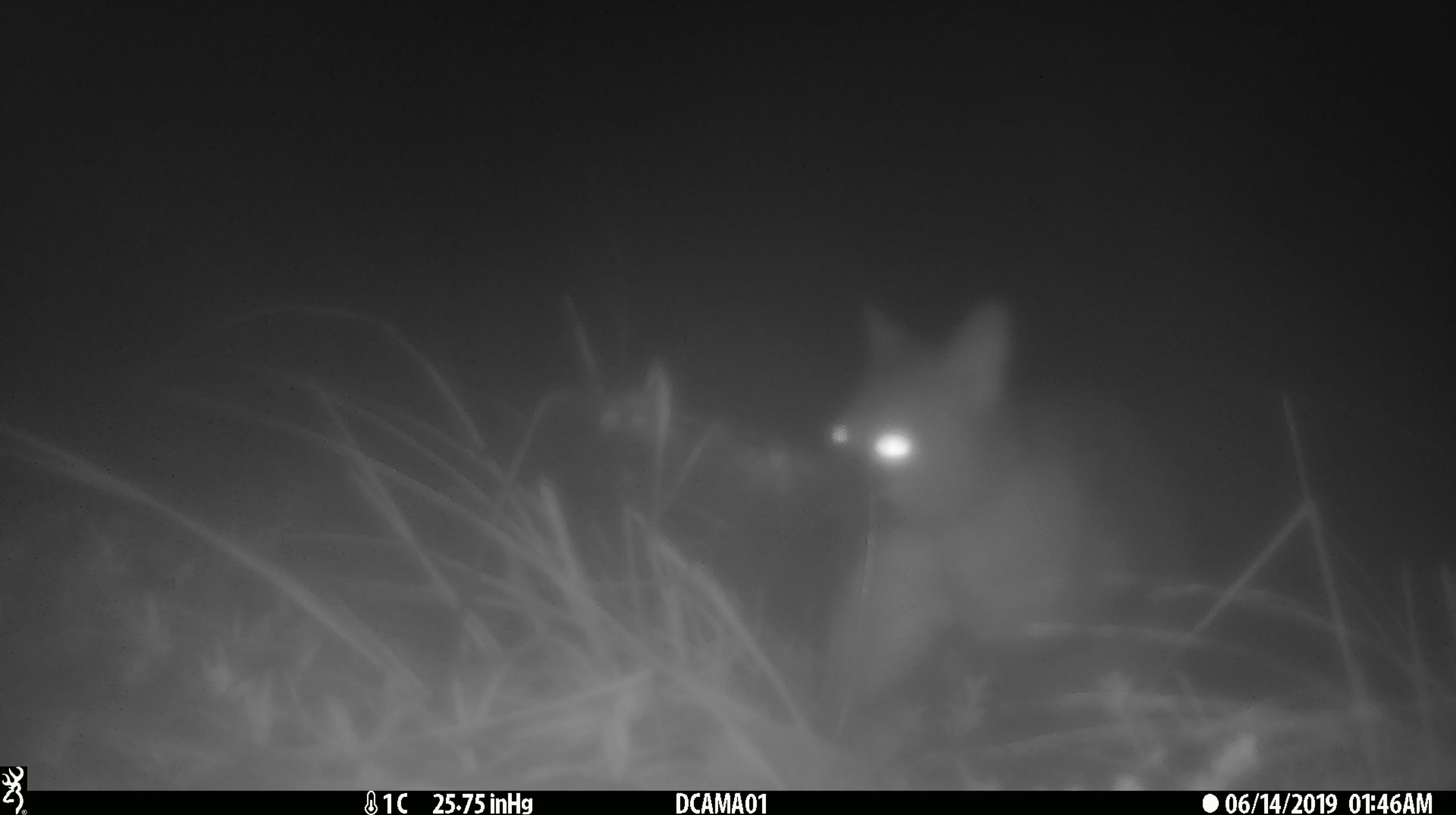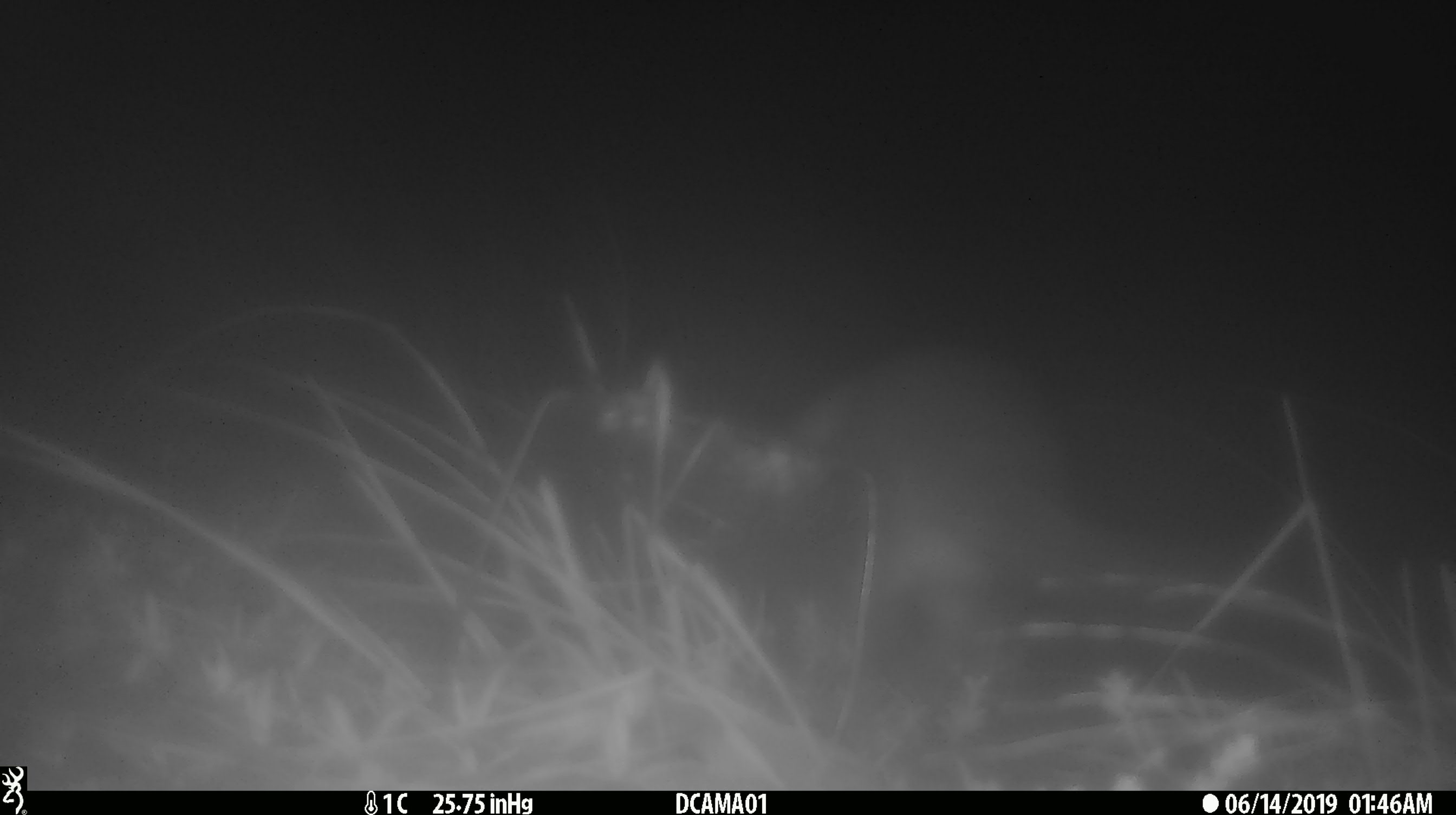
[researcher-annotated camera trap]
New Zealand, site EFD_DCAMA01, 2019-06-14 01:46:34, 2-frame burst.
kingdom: Animalia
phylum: Chordata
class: Mammalia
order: Diprotodontia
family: Phalangeridae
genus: Trichosurus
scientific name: Trichosurus vulpecula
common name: common brushtail possum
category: possum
Possum (common brushtail possum) (Trichosurus vulpecula).